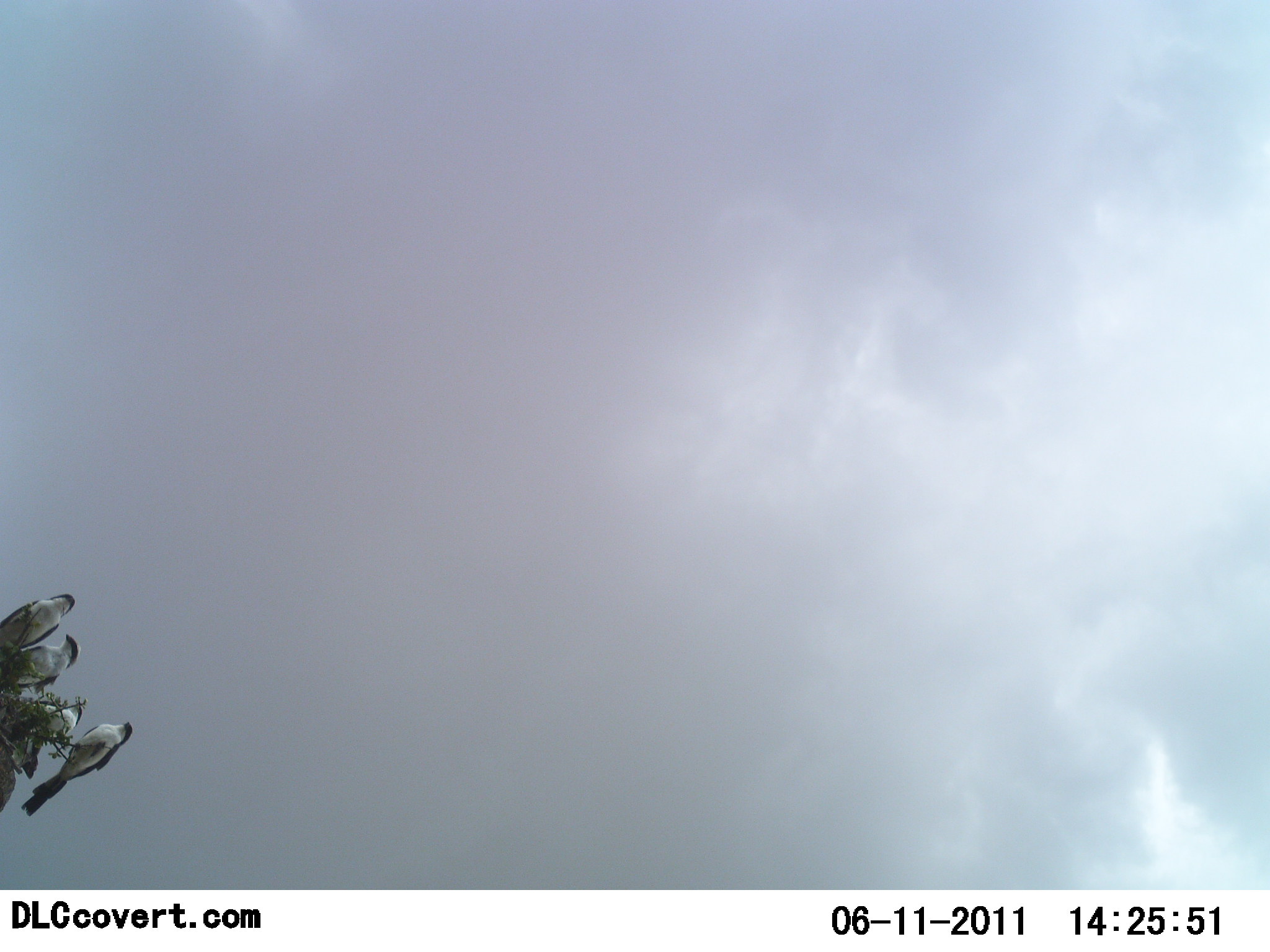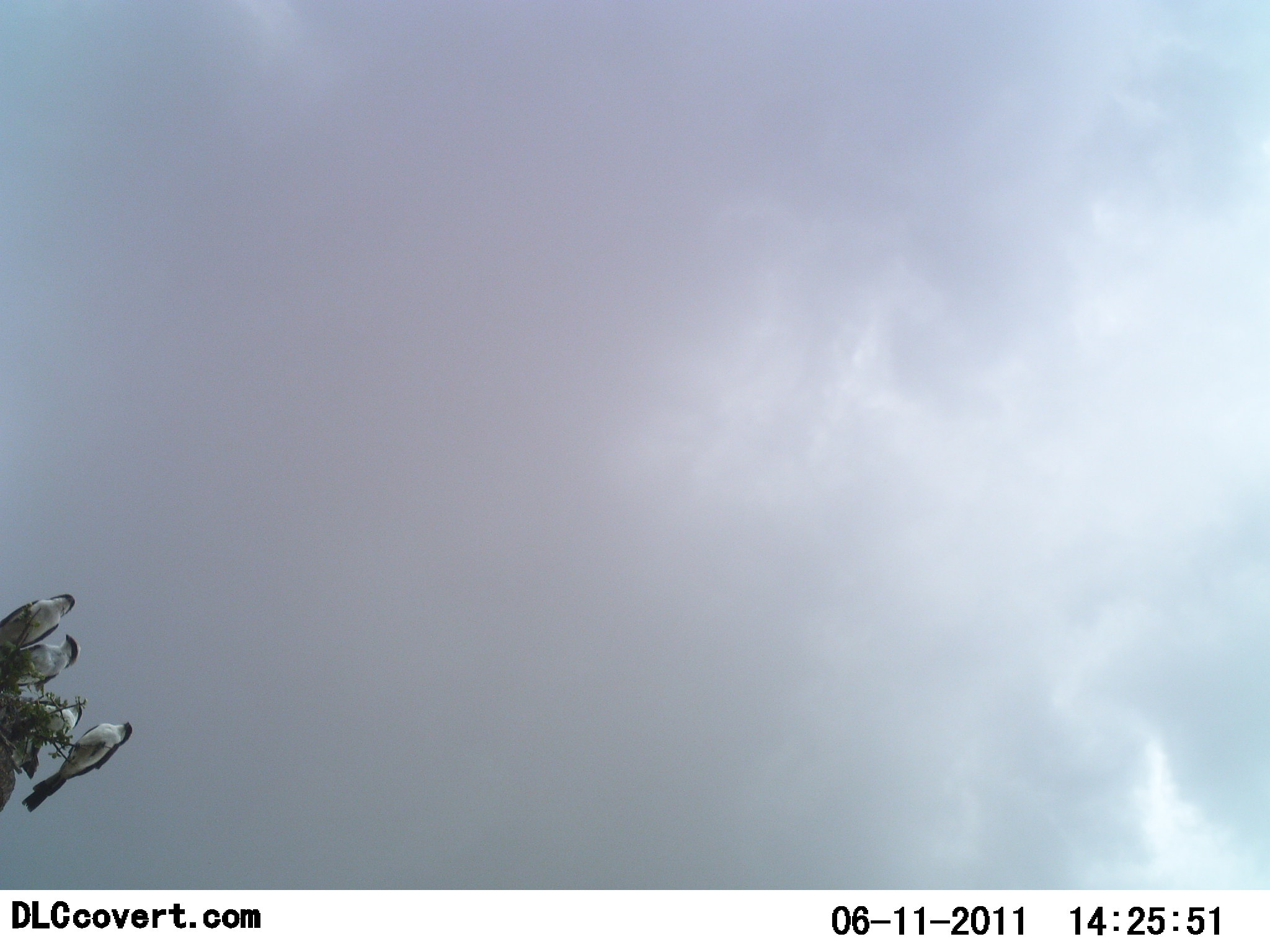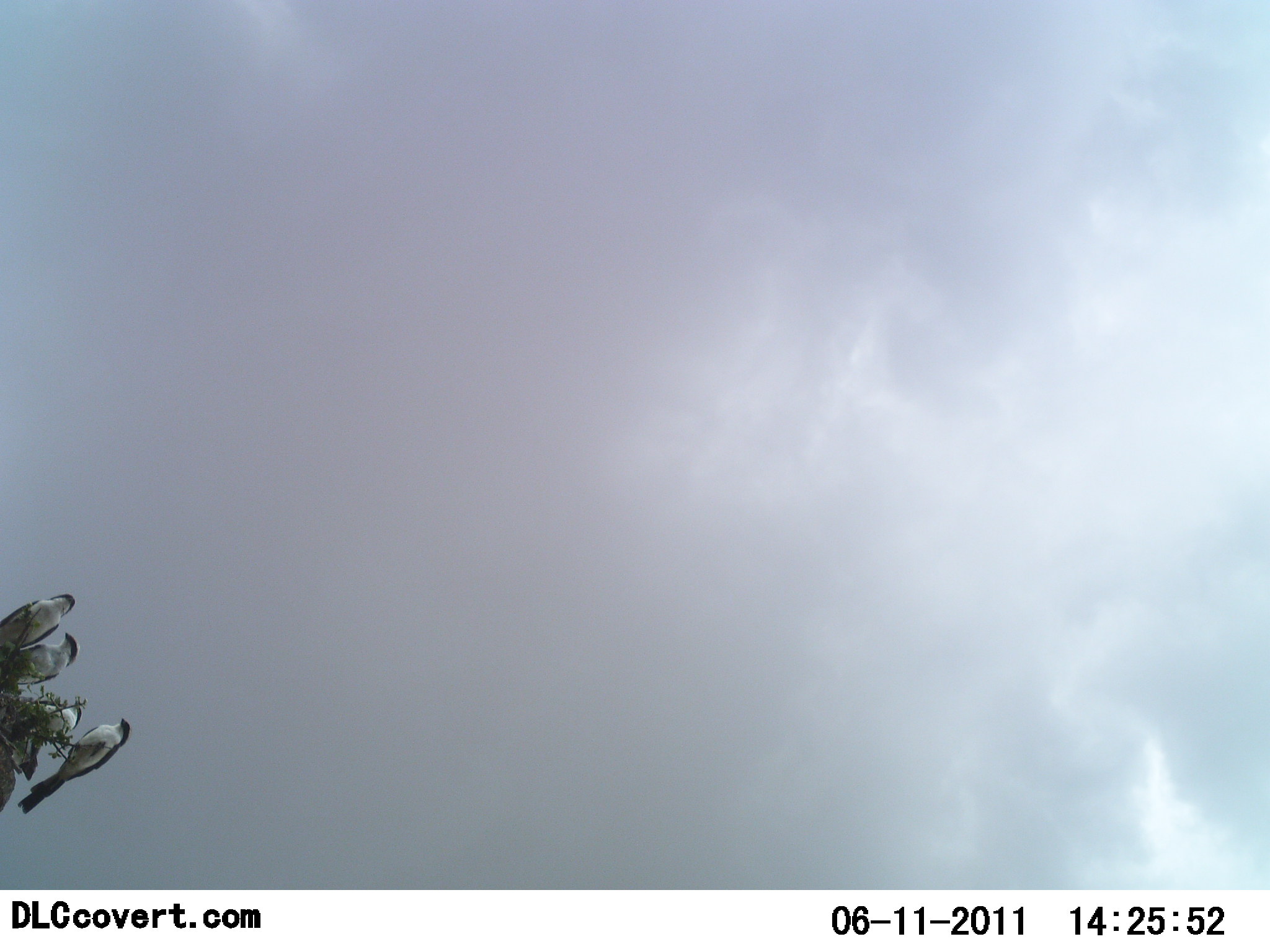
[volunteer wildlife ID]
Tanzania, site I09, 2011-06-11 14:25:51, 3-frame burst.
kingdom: Animalia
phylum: Chordata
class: Aves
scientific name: Aves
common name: bird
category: otherbird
Otherbird (bird) (Aves), count 4. Behavior (volunteer vote fractions): standing 38%, resting 62%, moving 0%, interacting 0%. Young present (vote fraction): 0%. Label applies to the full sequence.